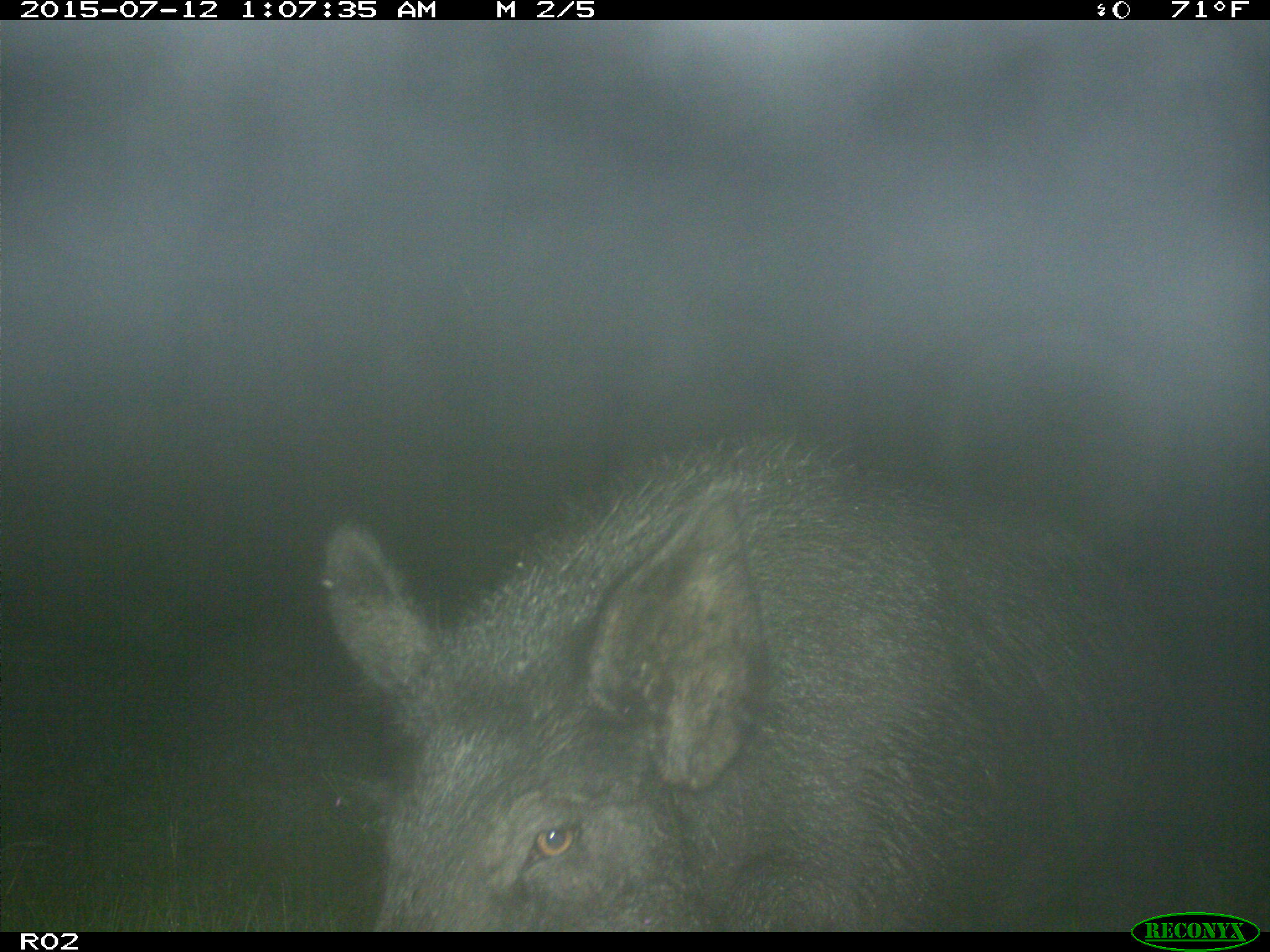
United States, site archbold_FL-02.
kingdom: Animalia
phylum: Chordata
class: Mammalia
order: Artiodactyla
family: Suidae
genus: Sus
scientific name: Sus scrofa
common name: wild boar